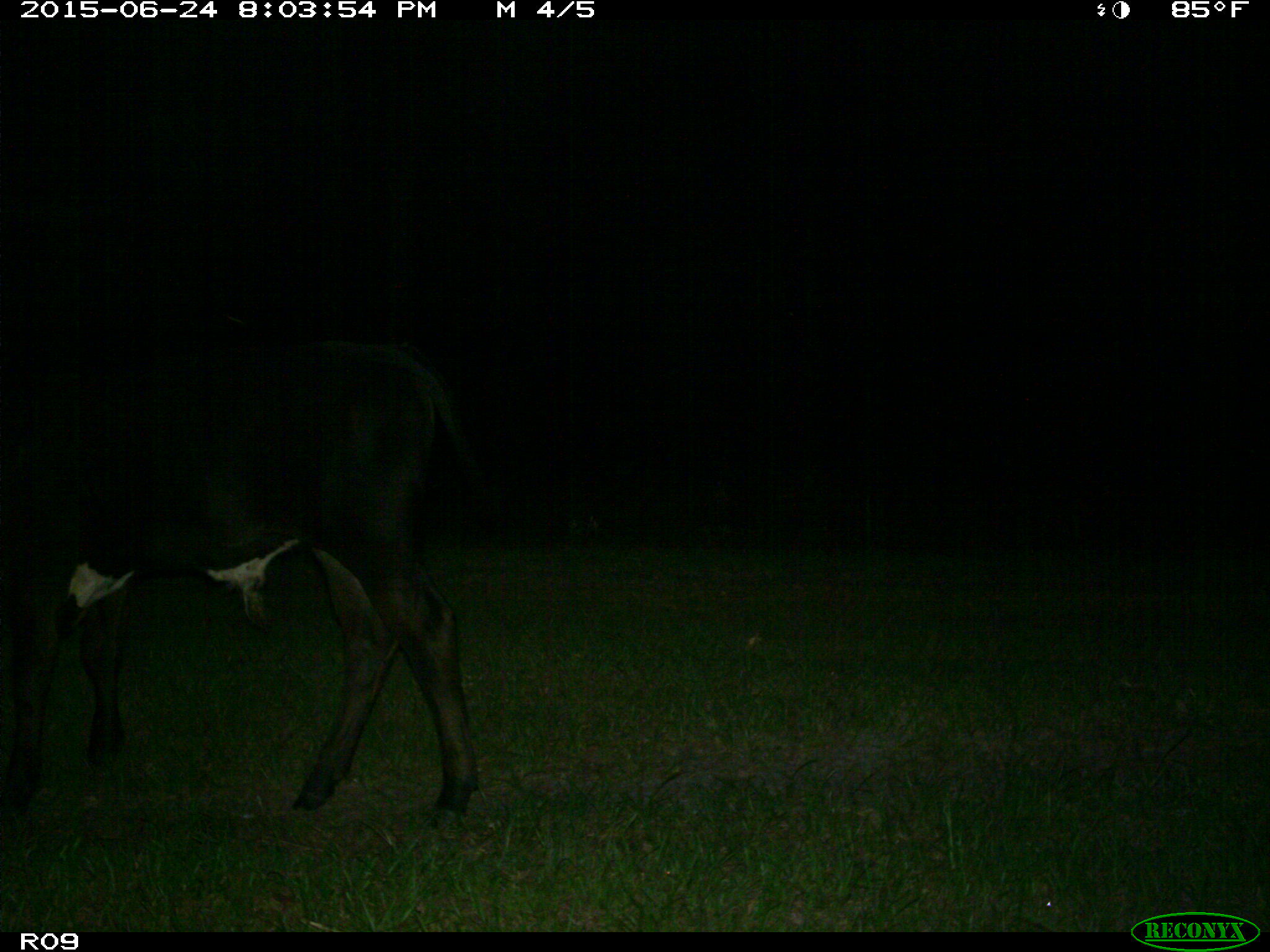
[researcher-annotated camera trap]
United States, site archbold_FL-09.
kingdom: Animalia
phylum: Chordata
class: Mammalia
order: Artiodactyla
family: Bovidae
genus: Bos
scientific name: Bos taurus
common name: domestic cow